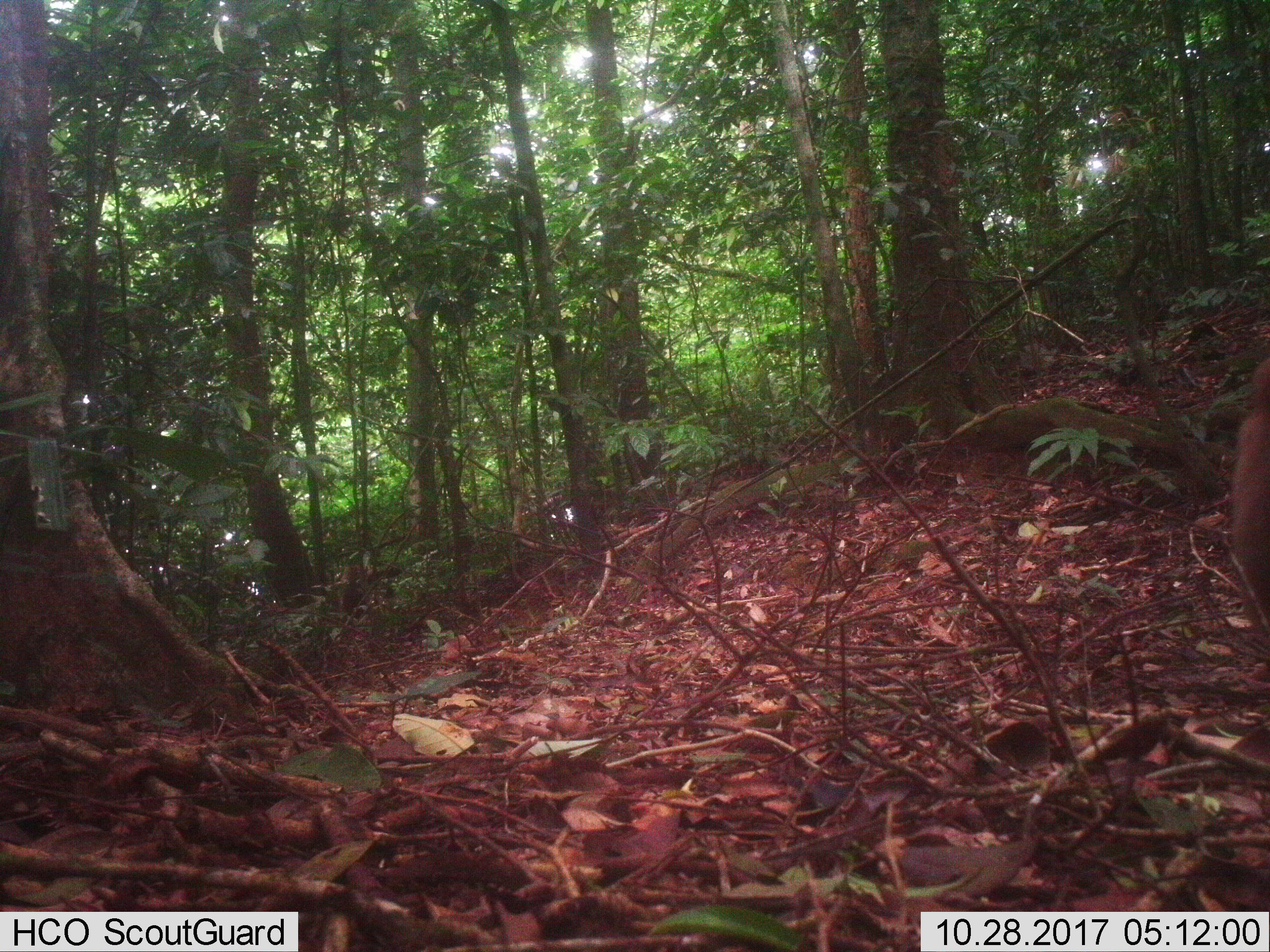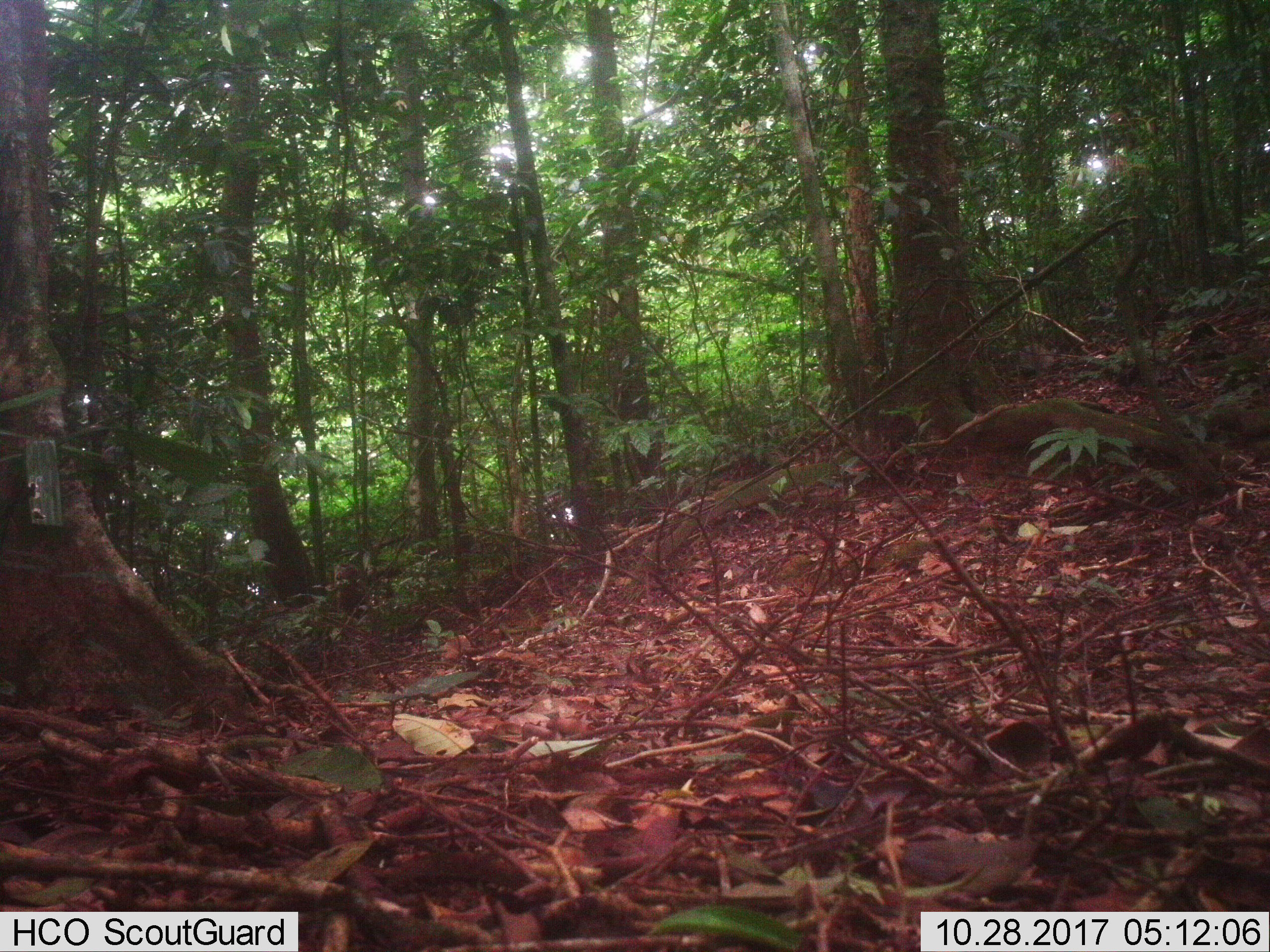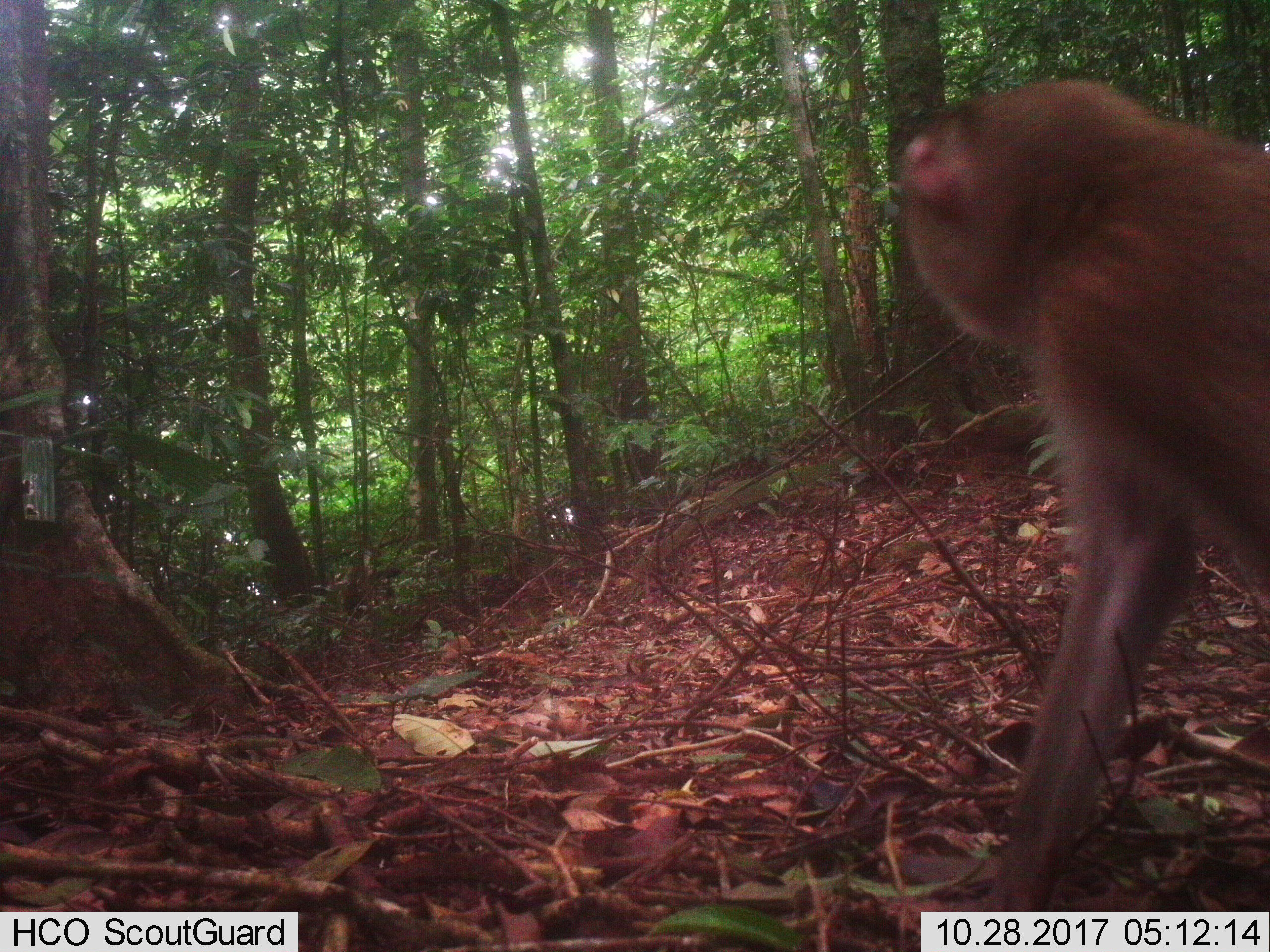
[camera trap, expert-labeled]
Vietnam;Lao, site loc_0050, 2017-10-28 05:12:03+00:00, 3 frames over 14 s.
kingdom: Animalia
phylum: Chordata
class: Mammalia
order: Primates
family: Cercopithecidae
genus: Macaca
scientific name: Macaca nemestrina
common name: pig-tailed macaque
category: pig tailed macaque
Pig tailed macaque (pig-tailed macaque) (Macaca nemestrina). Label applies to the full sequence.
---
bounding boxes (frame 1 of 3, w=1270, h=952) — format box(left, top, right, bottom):
pig tailed macaque: box(1227, 351, 1270, 640)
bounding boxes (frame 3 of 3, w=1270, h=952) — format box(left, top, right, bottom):
pig tailed macaque: box(896, 77, 1270, 910)